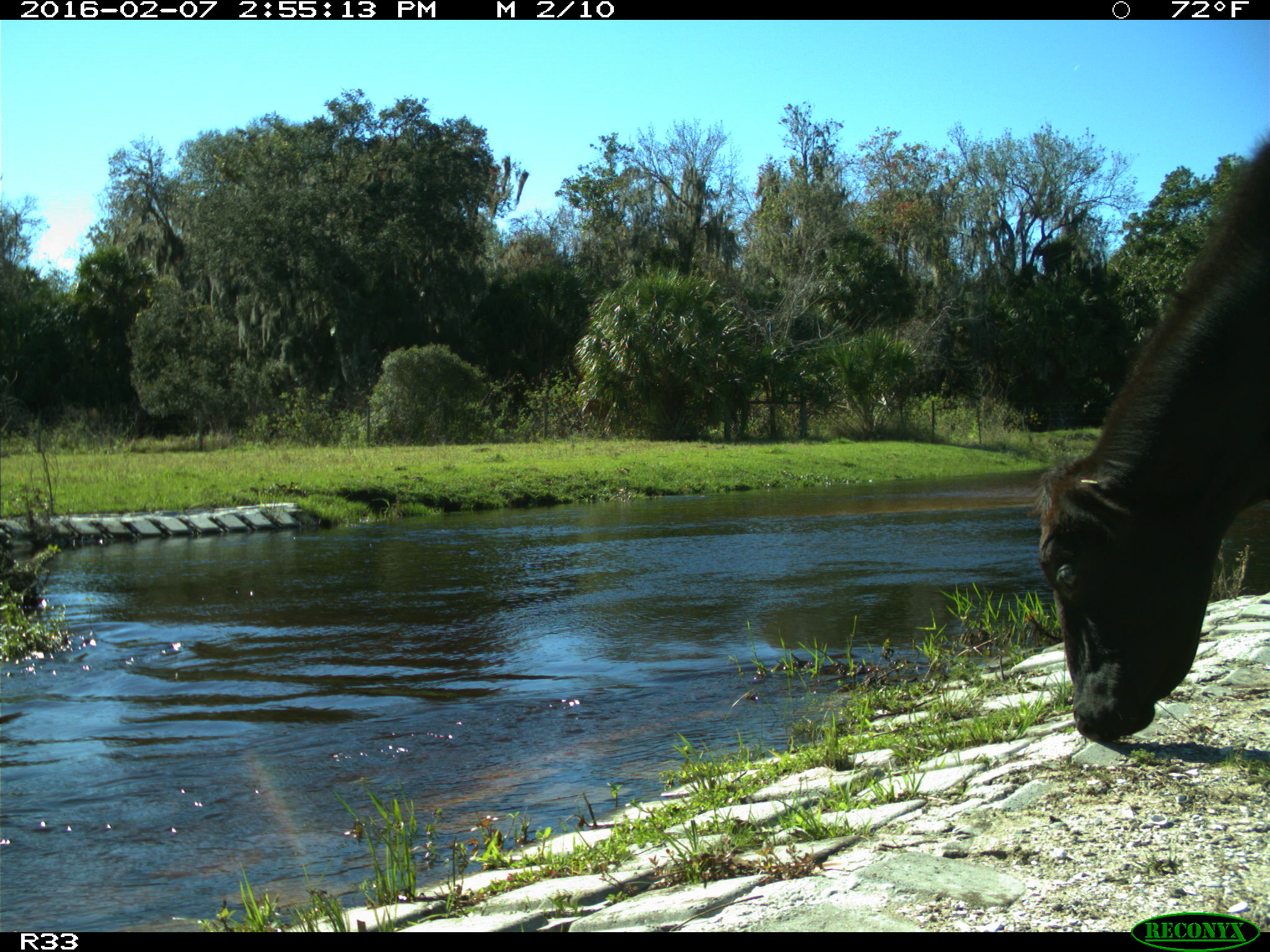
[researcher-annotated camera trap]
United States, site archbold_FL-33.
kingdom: Animalia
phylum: Chordata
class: Mammalia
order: Artiodactyla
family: Bovidae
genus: Bos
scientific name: Bos taurus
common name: domestic cow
Bos taurus (domestic cow).